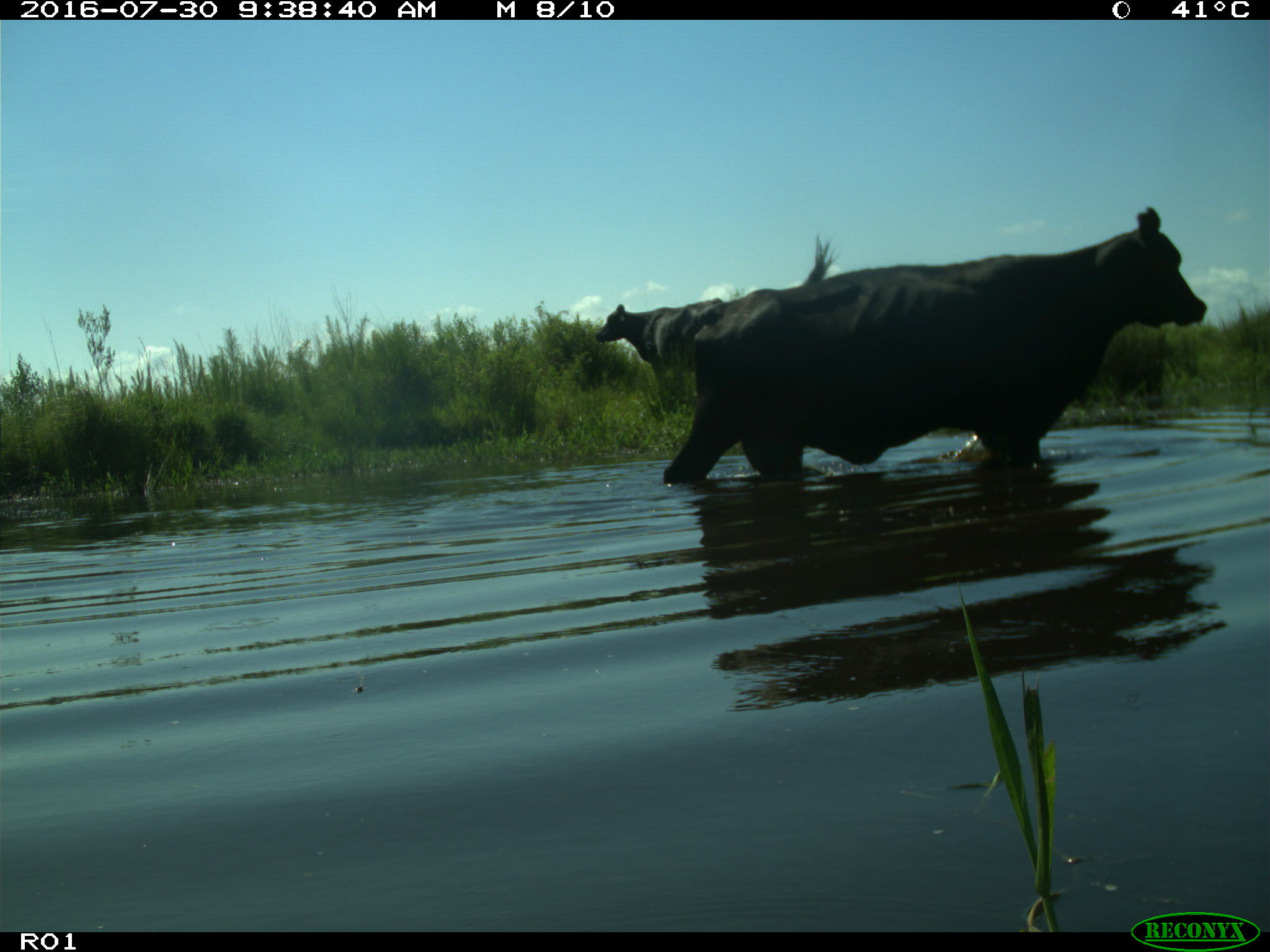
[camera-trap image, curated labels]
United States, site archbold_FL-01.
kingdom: Animalia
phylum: Chordata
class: Mammalia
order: Artiodactyla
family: Bovidae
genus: Bos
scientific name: Bos taurus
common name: domestic cow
Bos taurus (domestic cow).